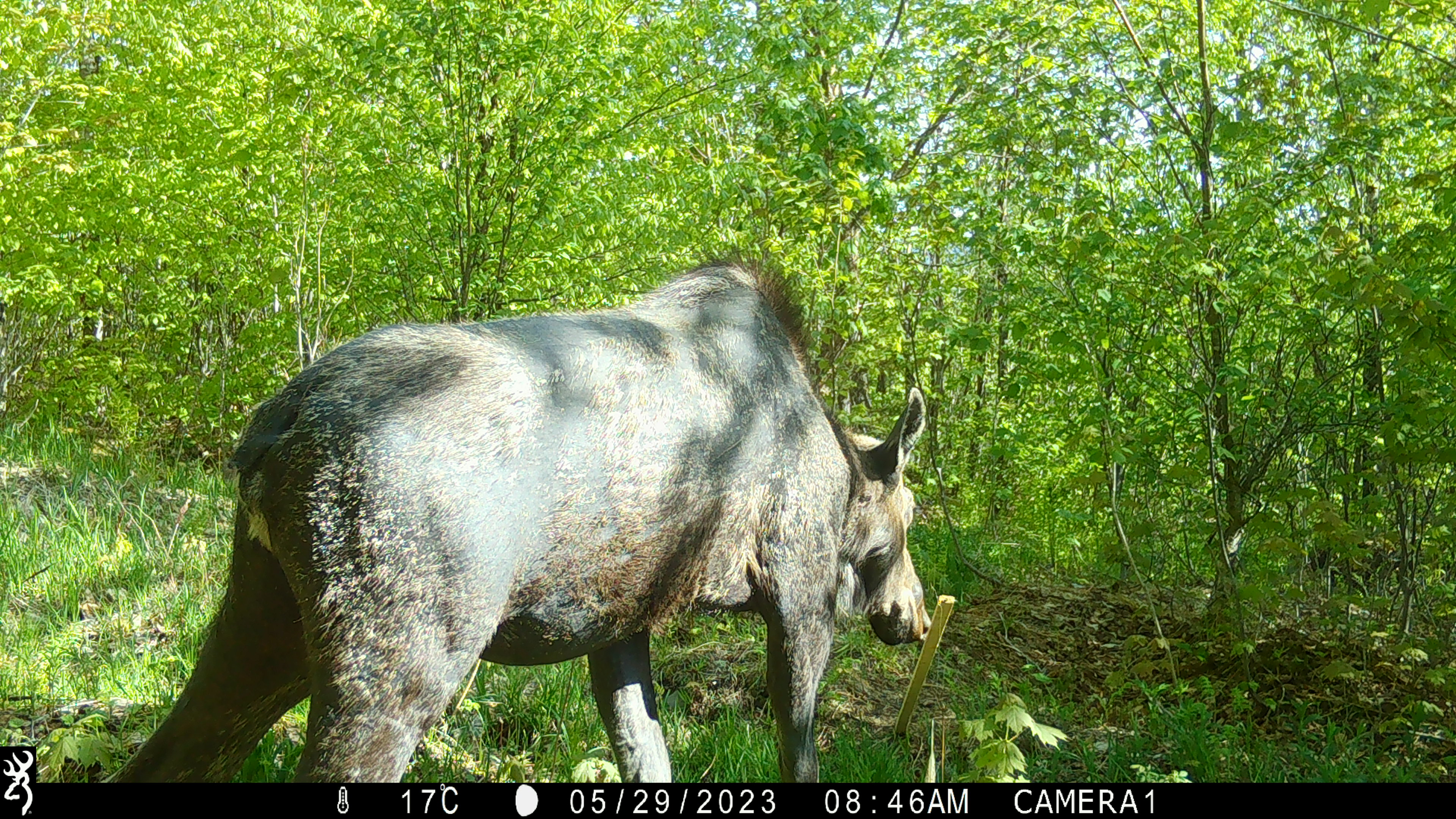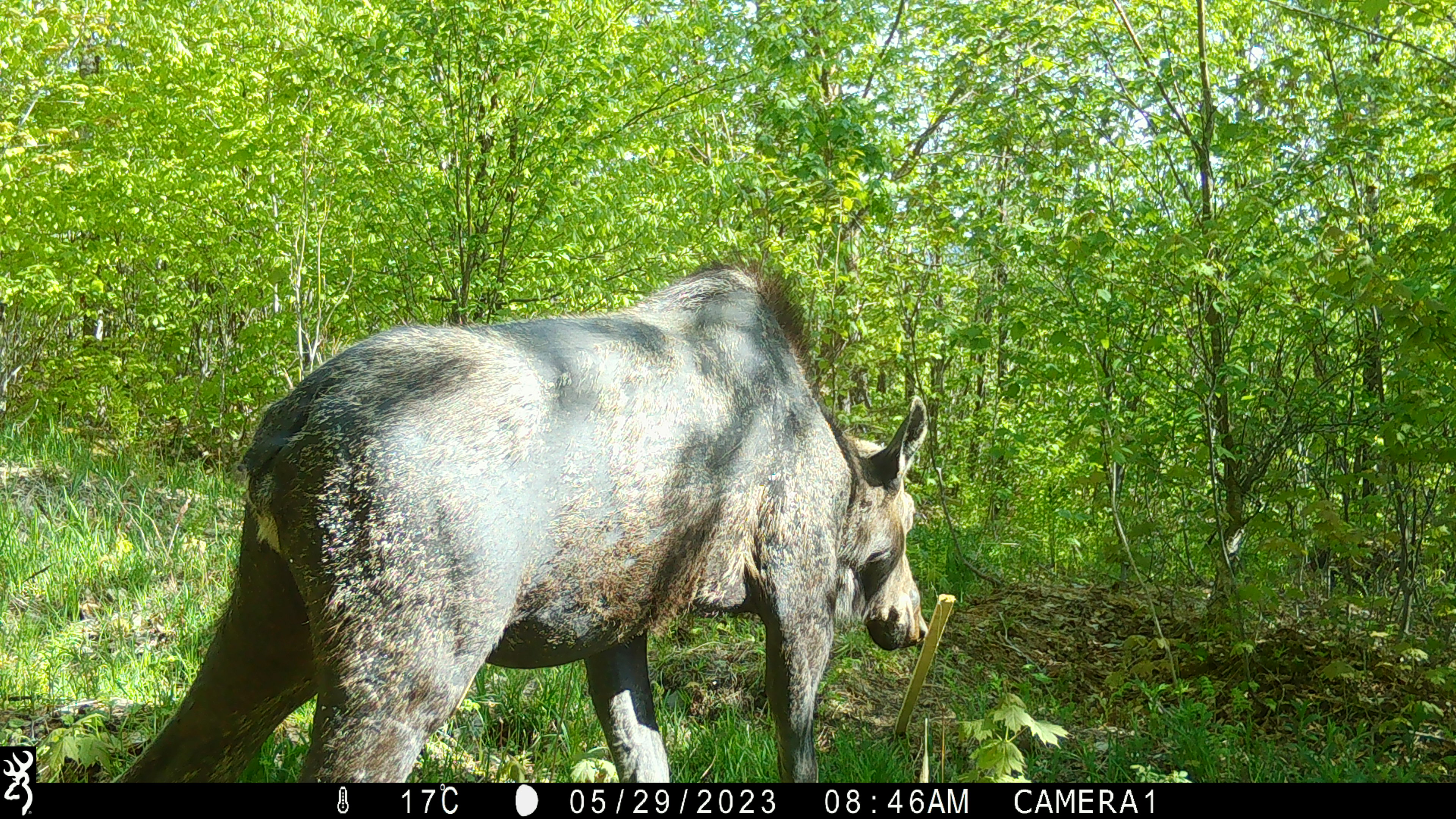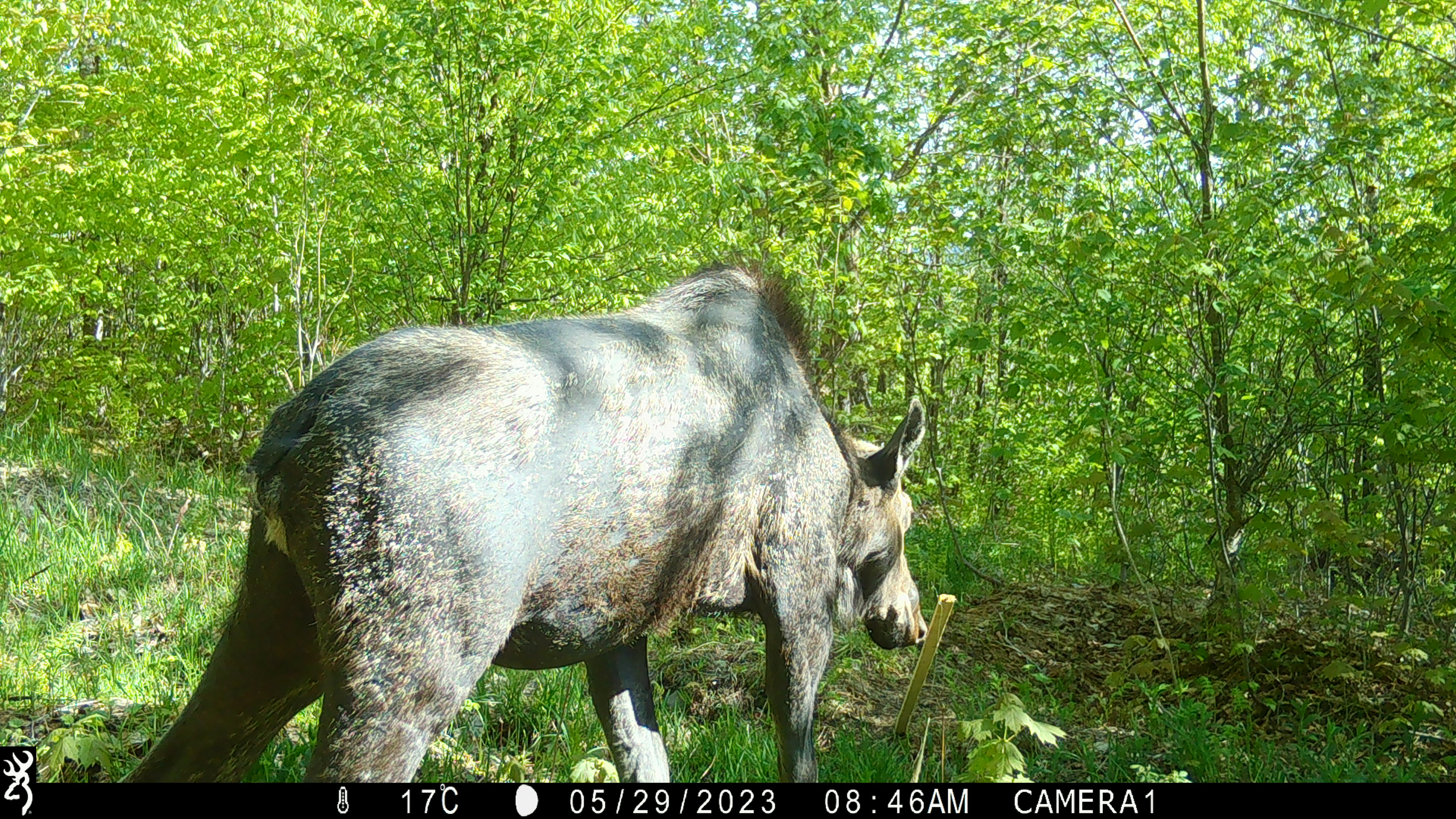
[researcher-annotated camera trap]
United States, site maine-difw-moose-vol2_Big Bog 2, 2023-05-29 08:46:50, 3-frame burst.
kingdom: Animalia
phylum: Chordata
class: Mammalia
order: Artiodactyla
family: Cervidae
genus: Alces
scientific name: Alces alces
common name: moose